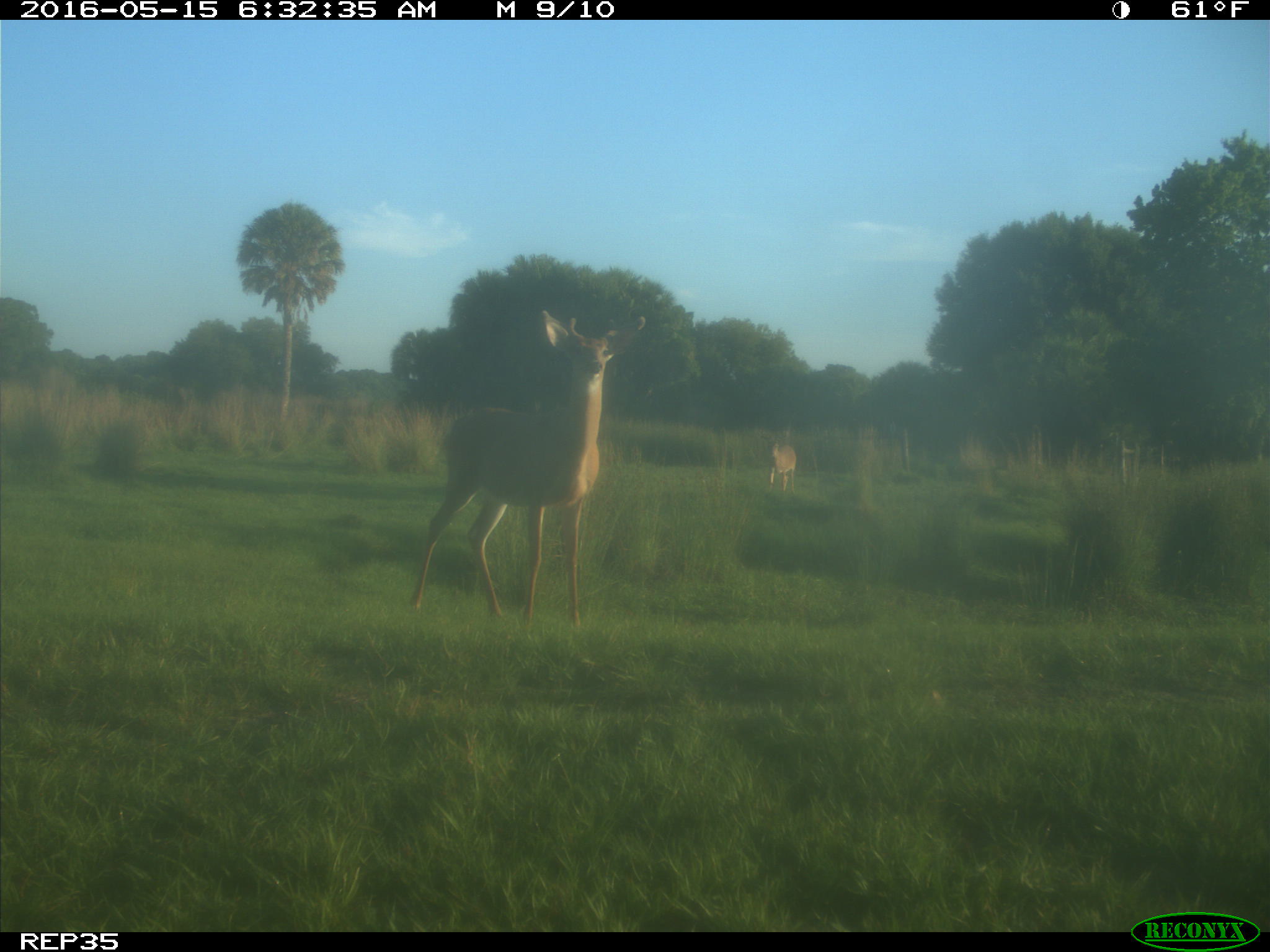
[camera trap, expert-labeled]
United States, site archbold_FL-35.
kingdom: Animalia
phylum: Chordata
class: Mammalia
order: Artiodactyla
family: Cervidae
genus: Odocoileus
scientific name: Odocoileus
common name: deer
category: unidentified deer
Unidentified deer (deer) (Odocoileus).